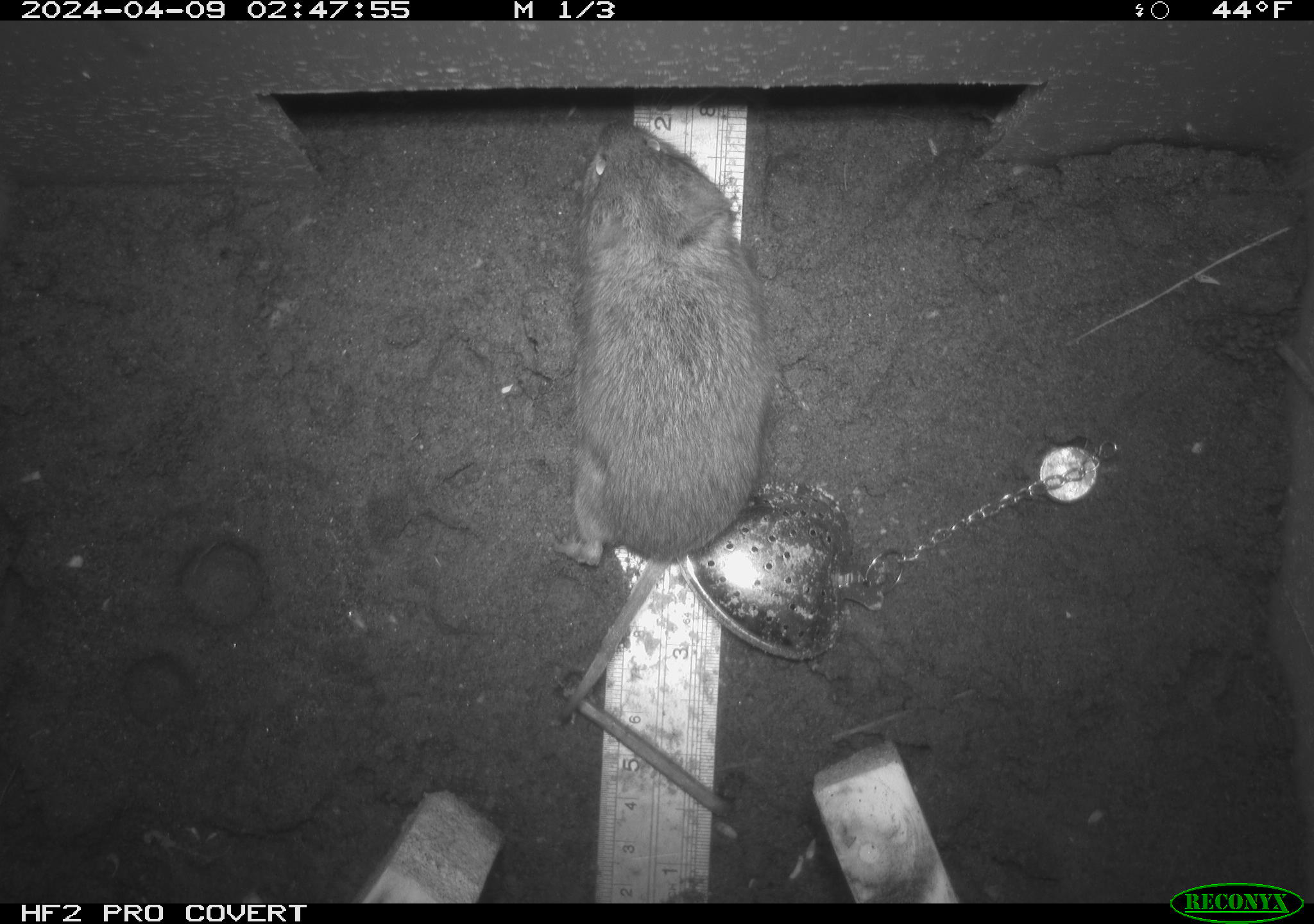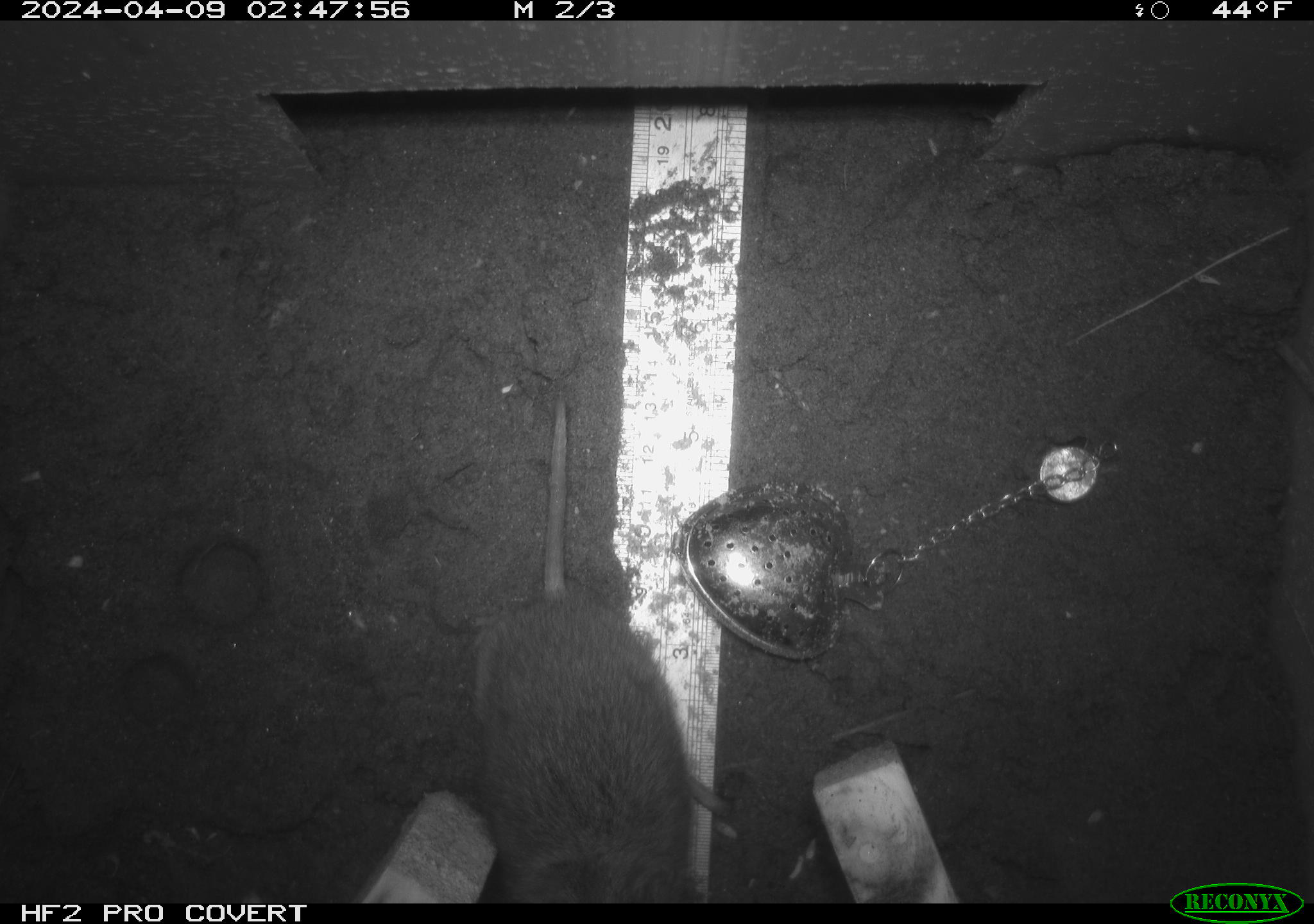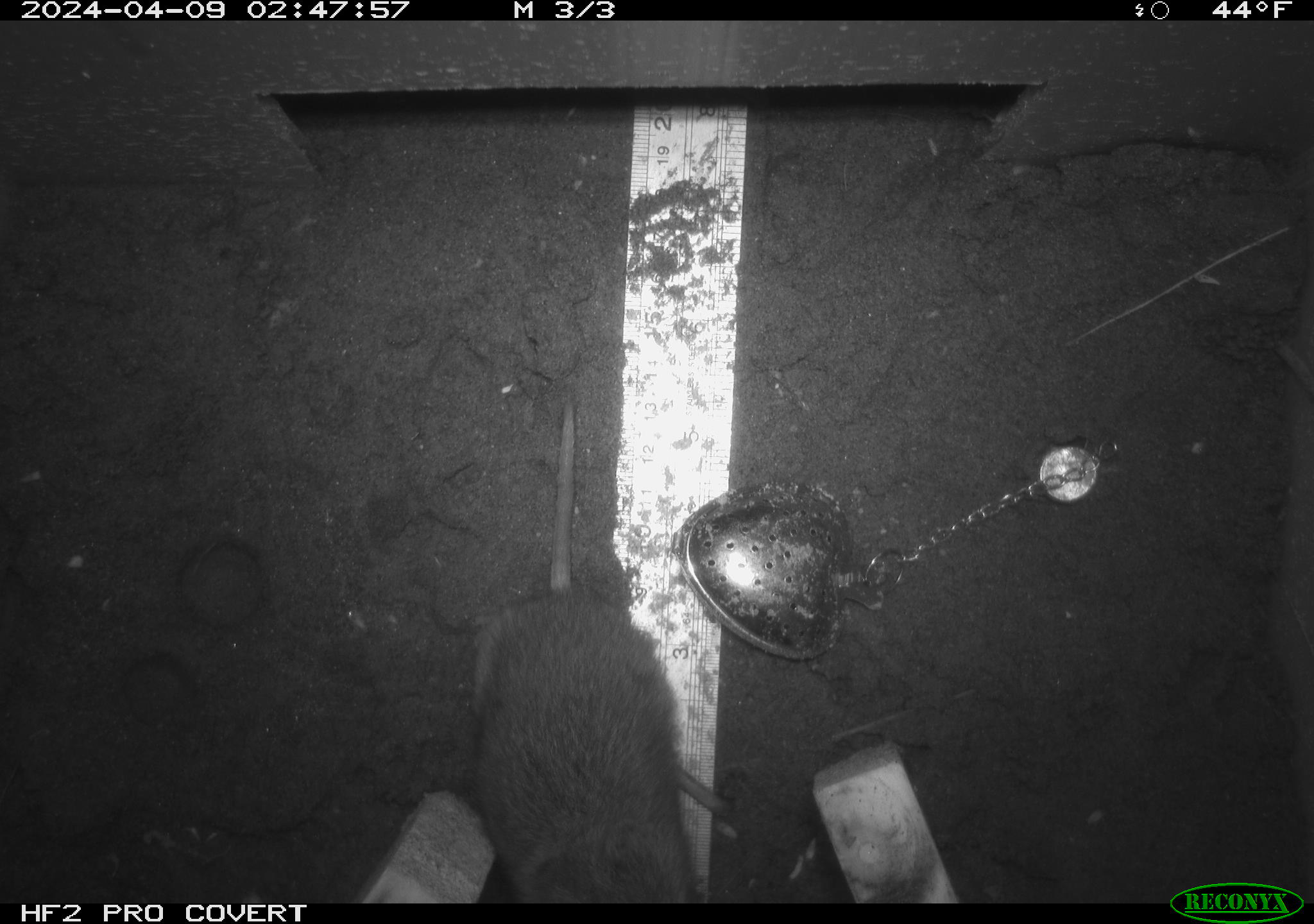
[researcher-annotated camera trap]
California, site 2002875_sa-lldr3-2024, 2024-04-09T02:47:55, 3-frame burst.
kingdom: Animalia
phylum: Chordata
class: Mammalia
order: Rodentia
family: Cricetidae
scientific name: Arvicolinae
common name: voles, lemmings, and muskrats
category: arvicolinae subfamily